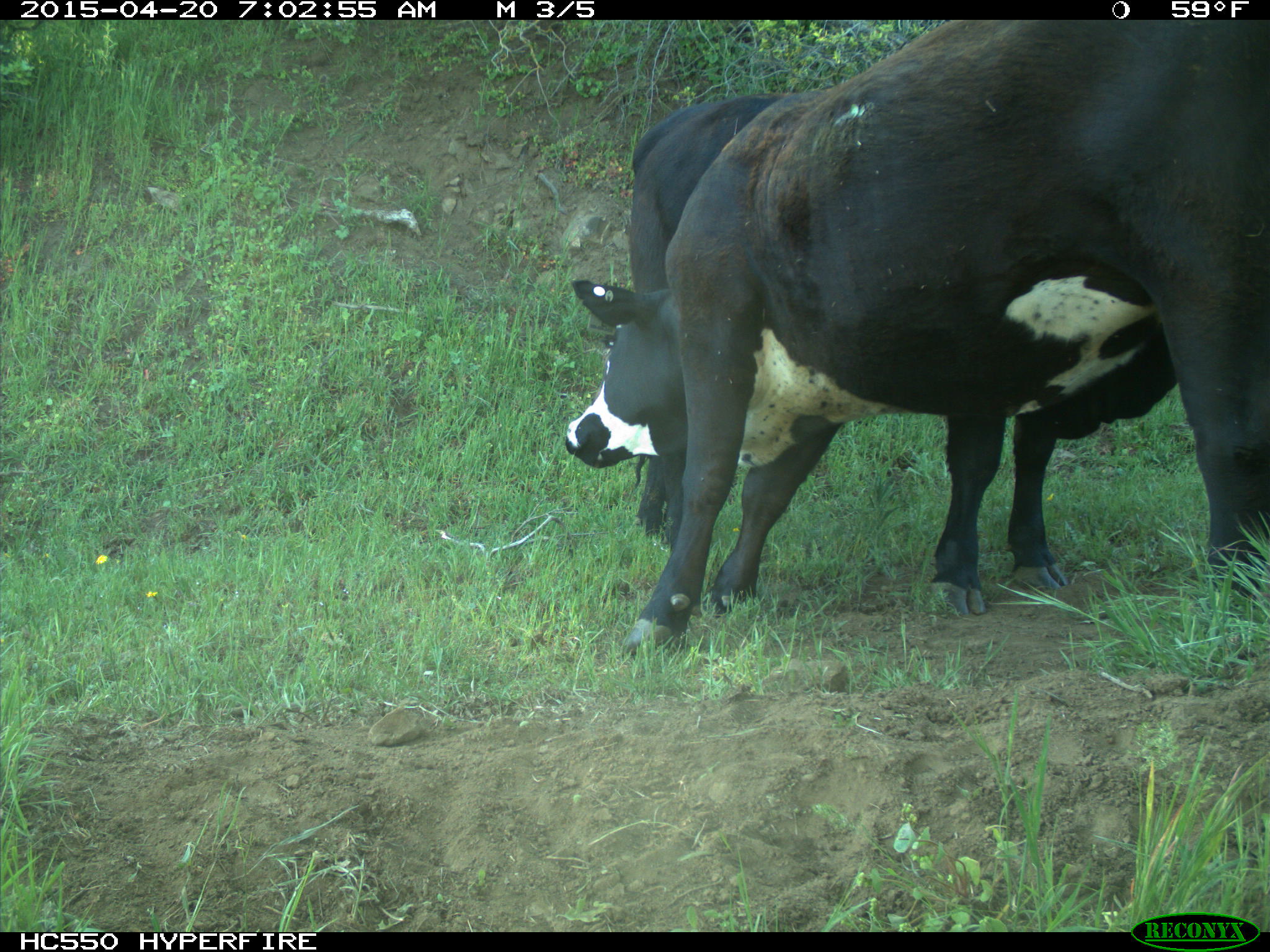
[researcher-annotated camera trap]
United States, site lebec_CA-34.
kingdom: Animalia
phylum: Chordata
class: Mammalia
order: Artiodactyla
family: Bovidae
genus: Bos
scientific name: Bos taurus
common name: domestic cow